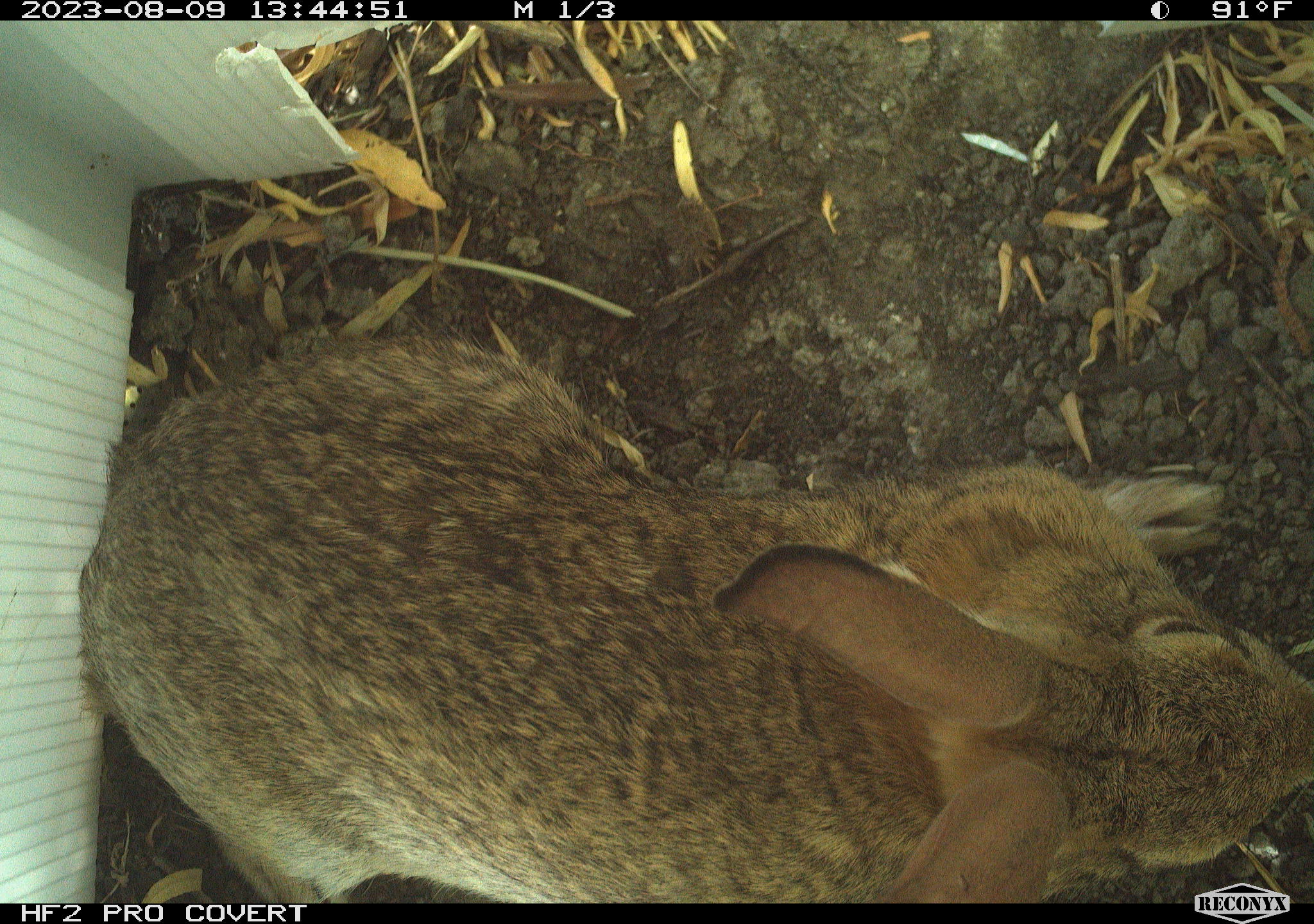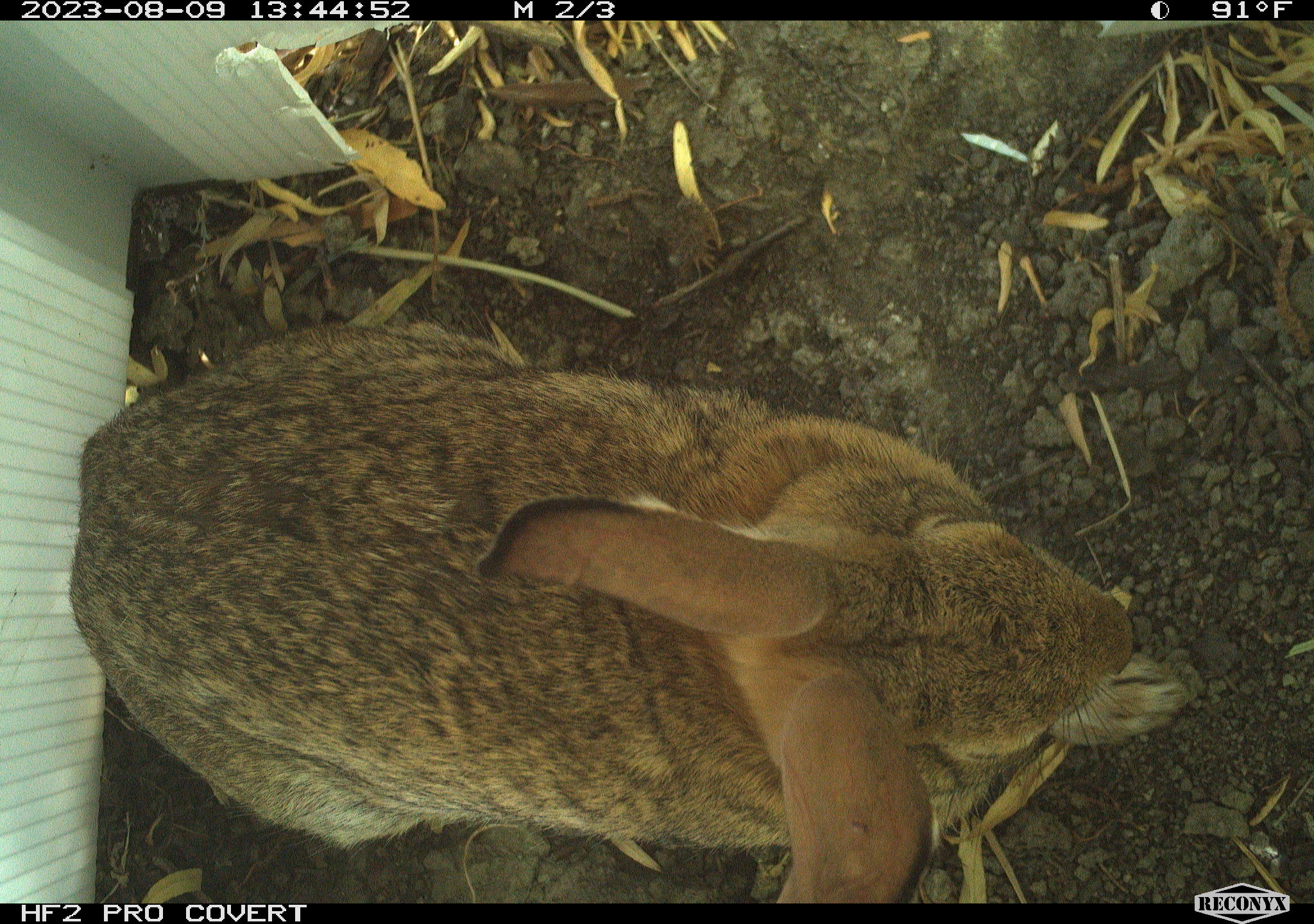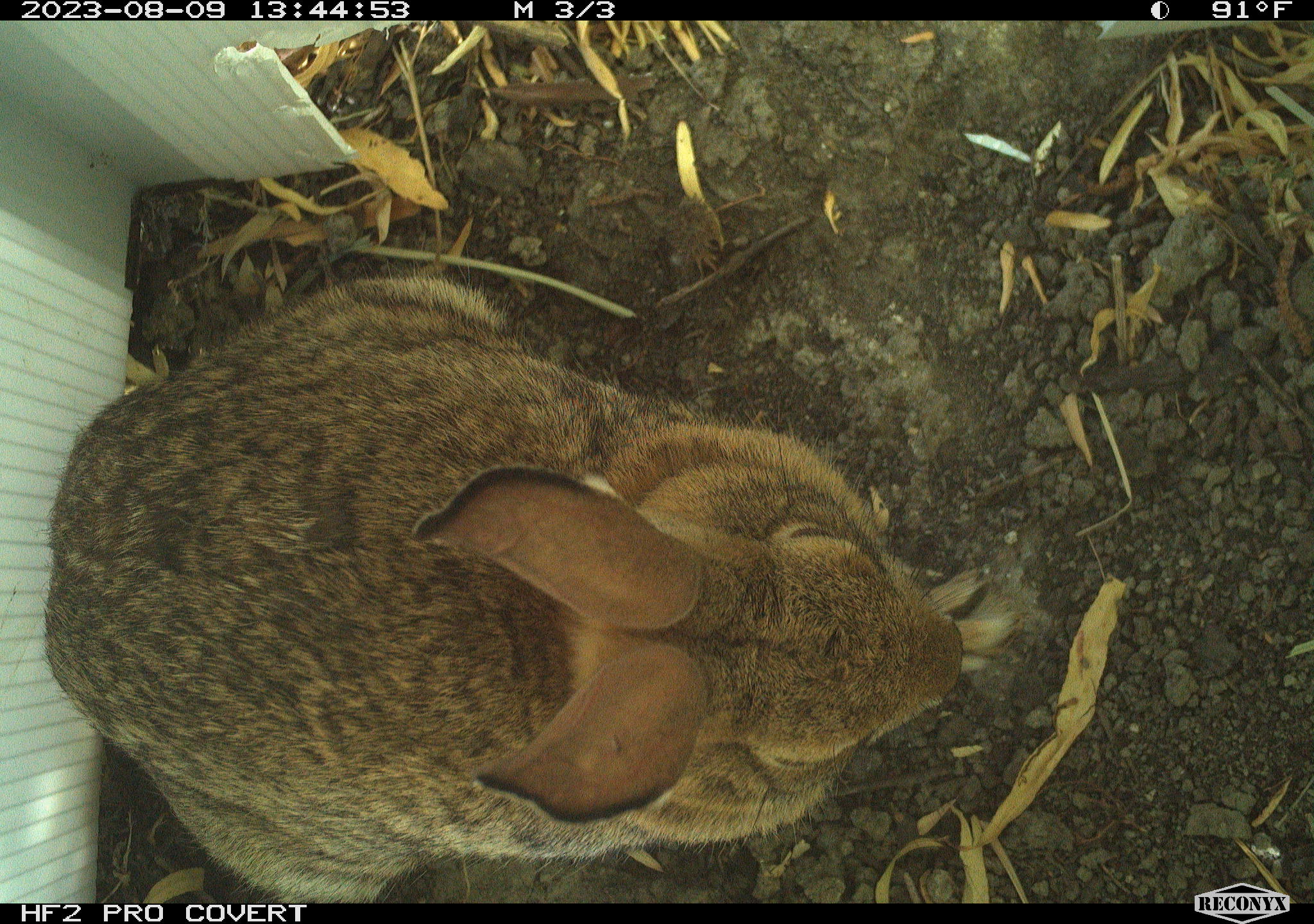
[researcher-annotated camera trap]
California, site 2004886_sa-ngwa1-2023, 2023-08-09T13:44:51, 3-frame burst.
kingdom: Animalia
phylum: Chordata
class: Mammalia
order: Lagomorpha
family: Leporidae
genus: Sylvilagus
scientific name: Sylvilagus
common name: cottontail rabbits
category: sylvilagus species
Sylvilagus species (cottontail rabbits) (Sylvilagus).